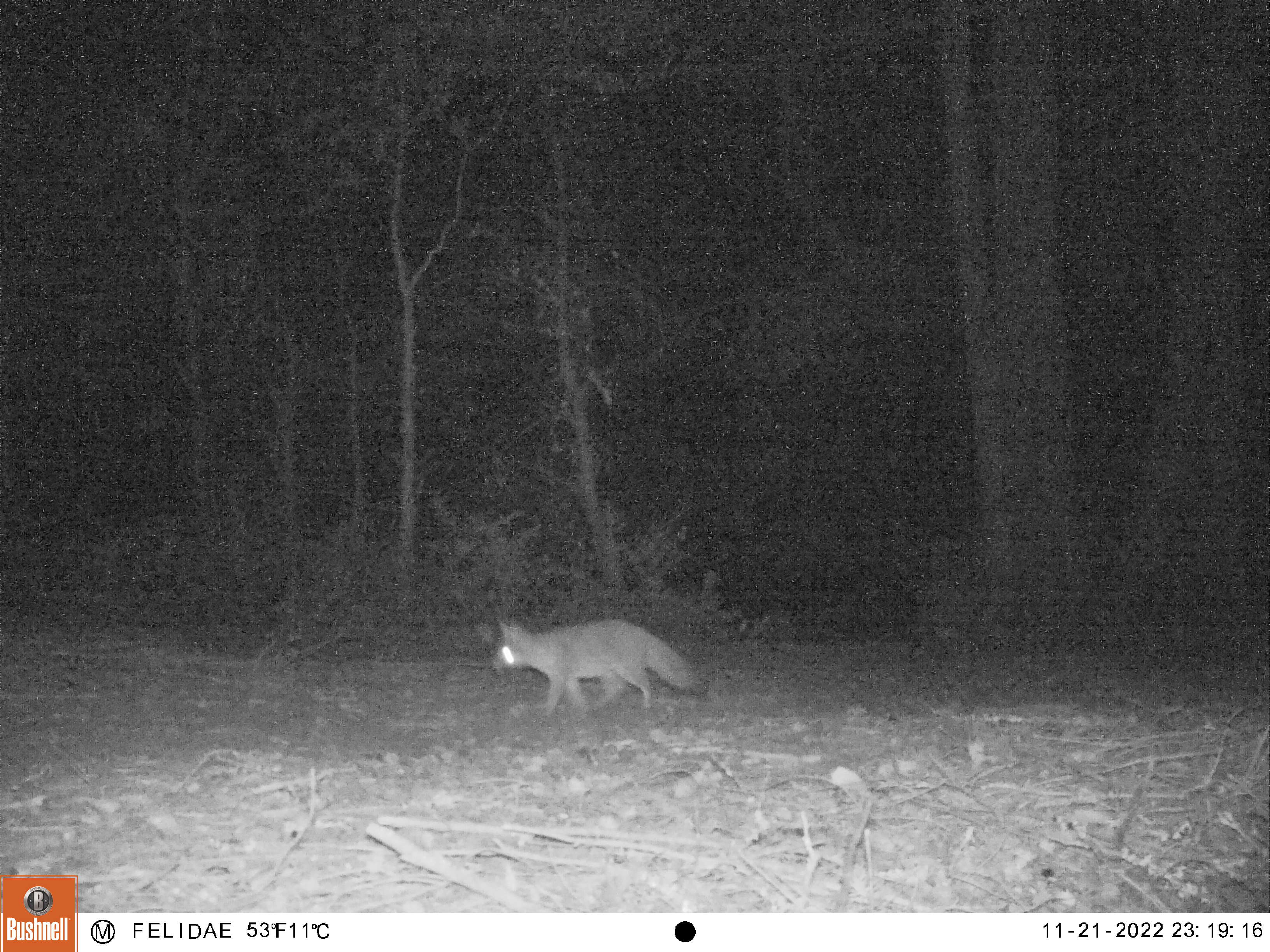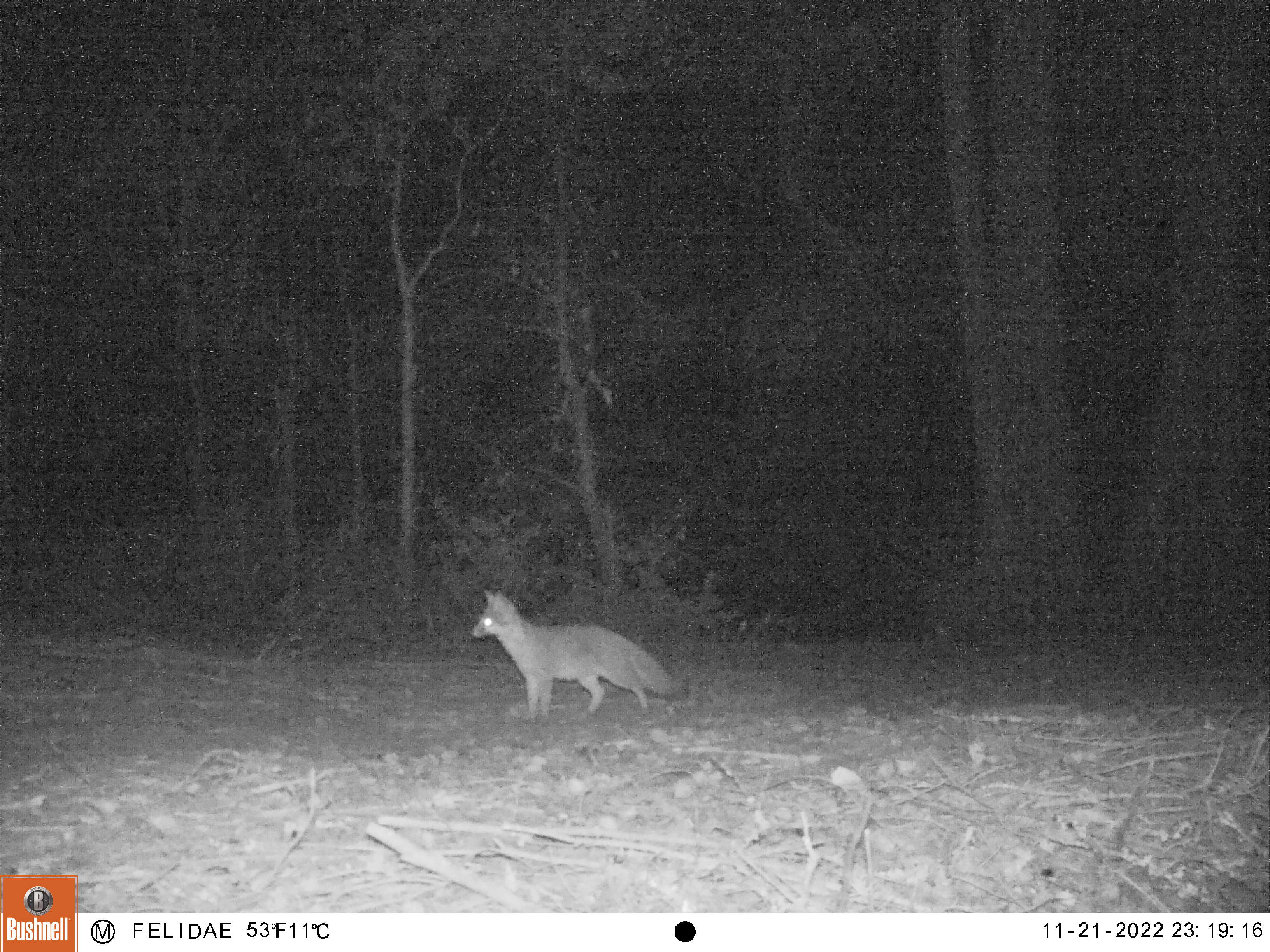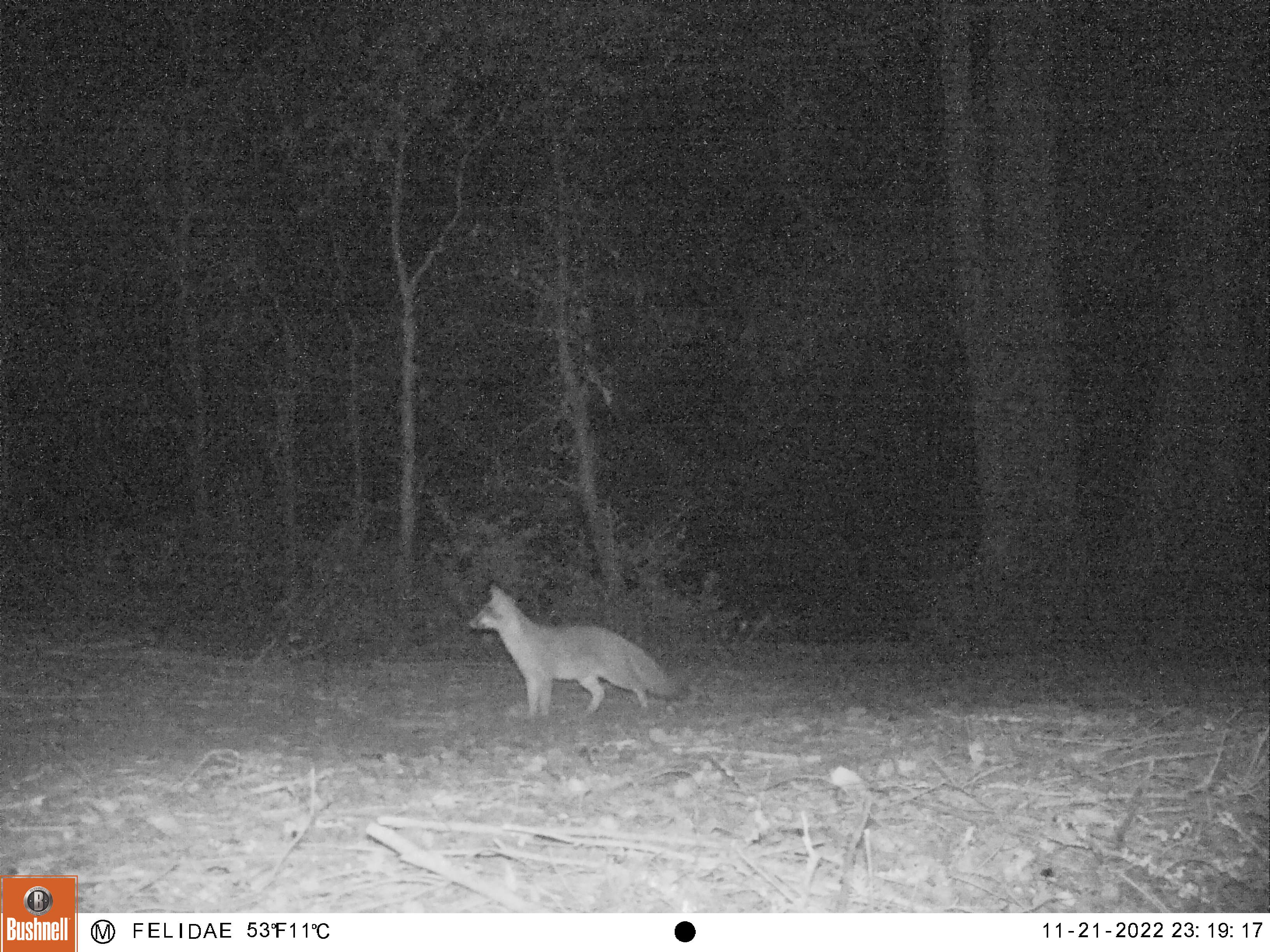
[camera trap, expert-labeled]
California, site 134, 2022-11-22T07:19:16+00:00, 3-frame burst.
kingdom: Animalia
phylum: Chordata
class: Mammalia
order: Carnivora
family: Canidae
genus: Urocyon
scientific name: Urocyon cinereoargenteus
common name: gray fox